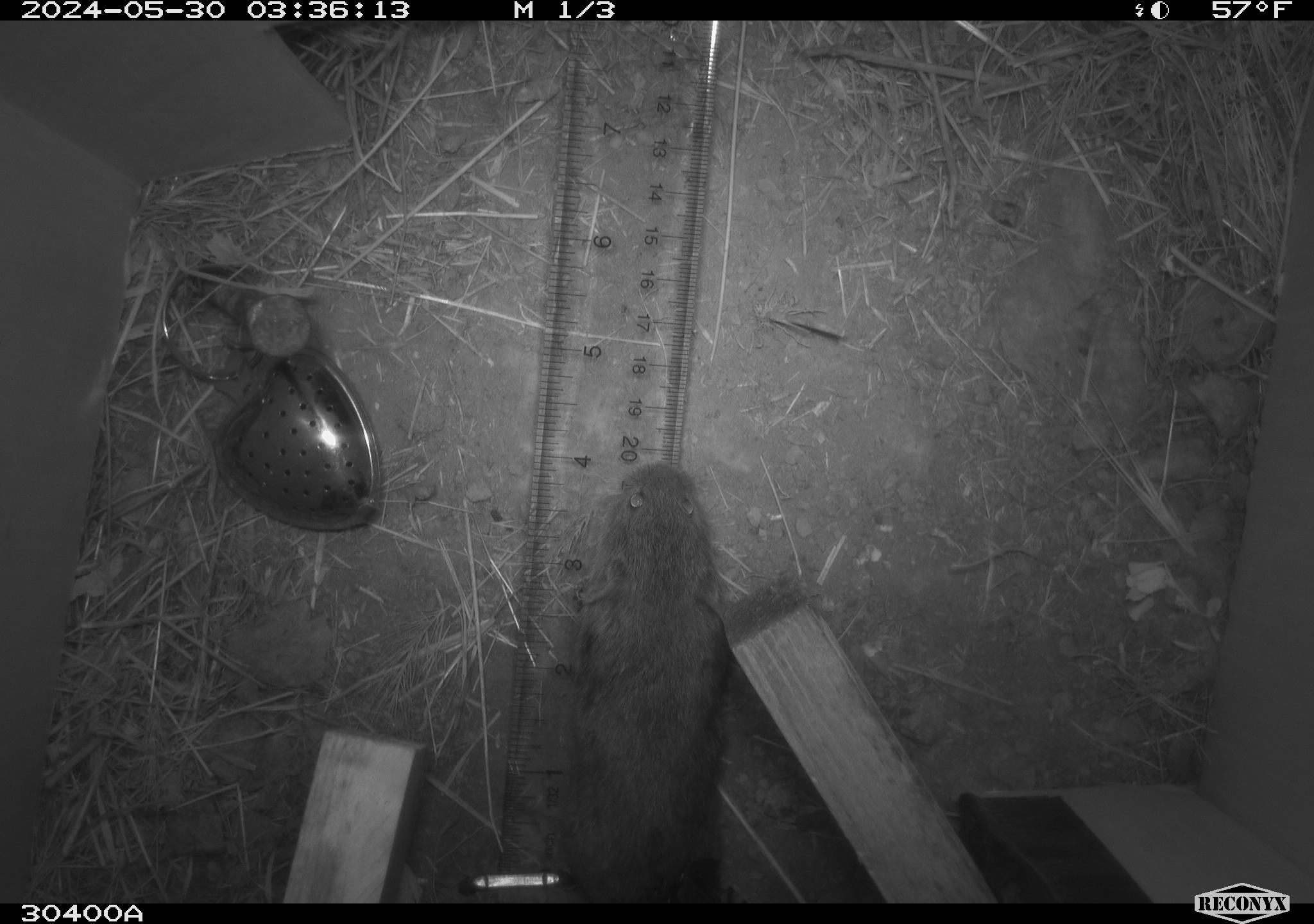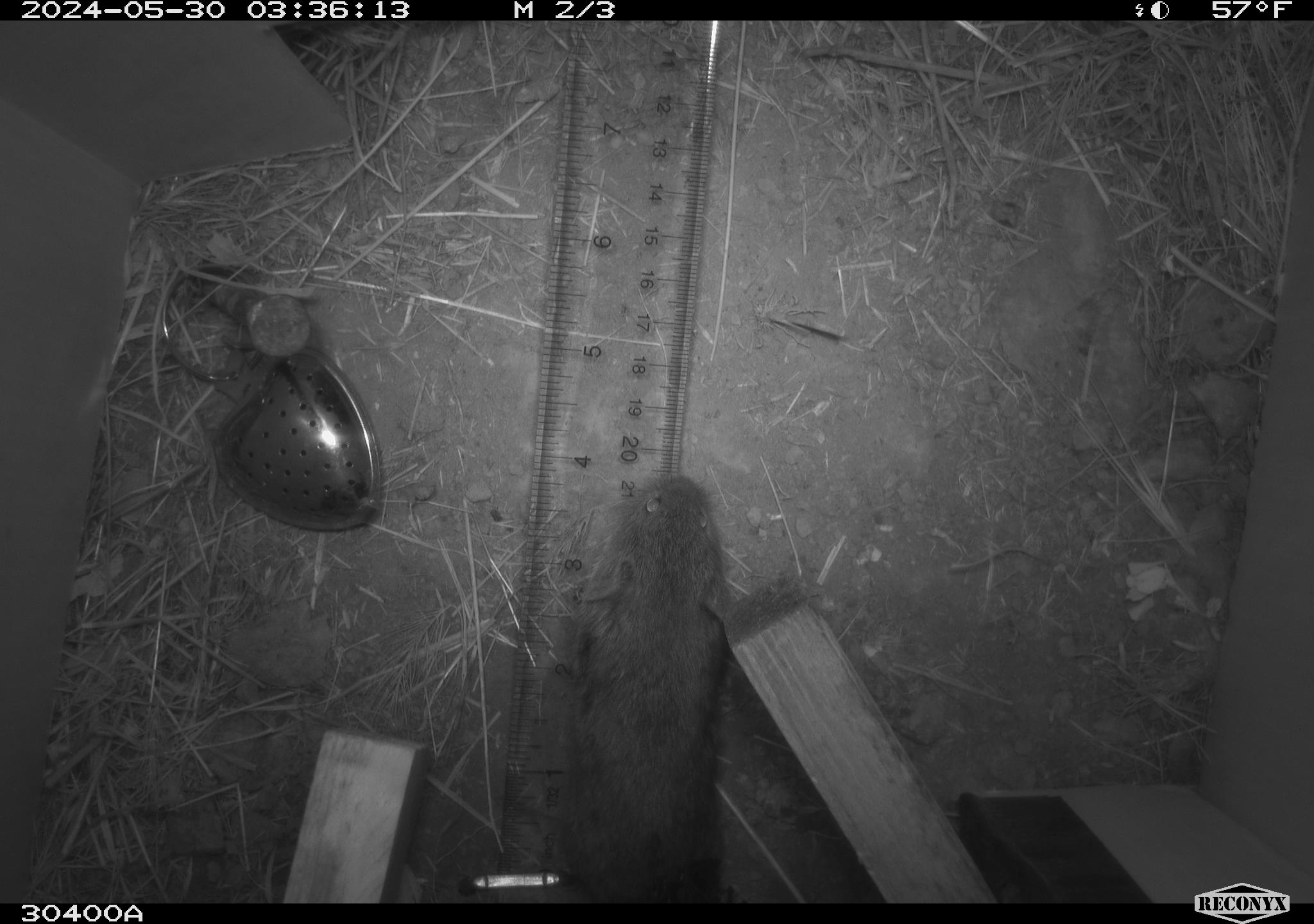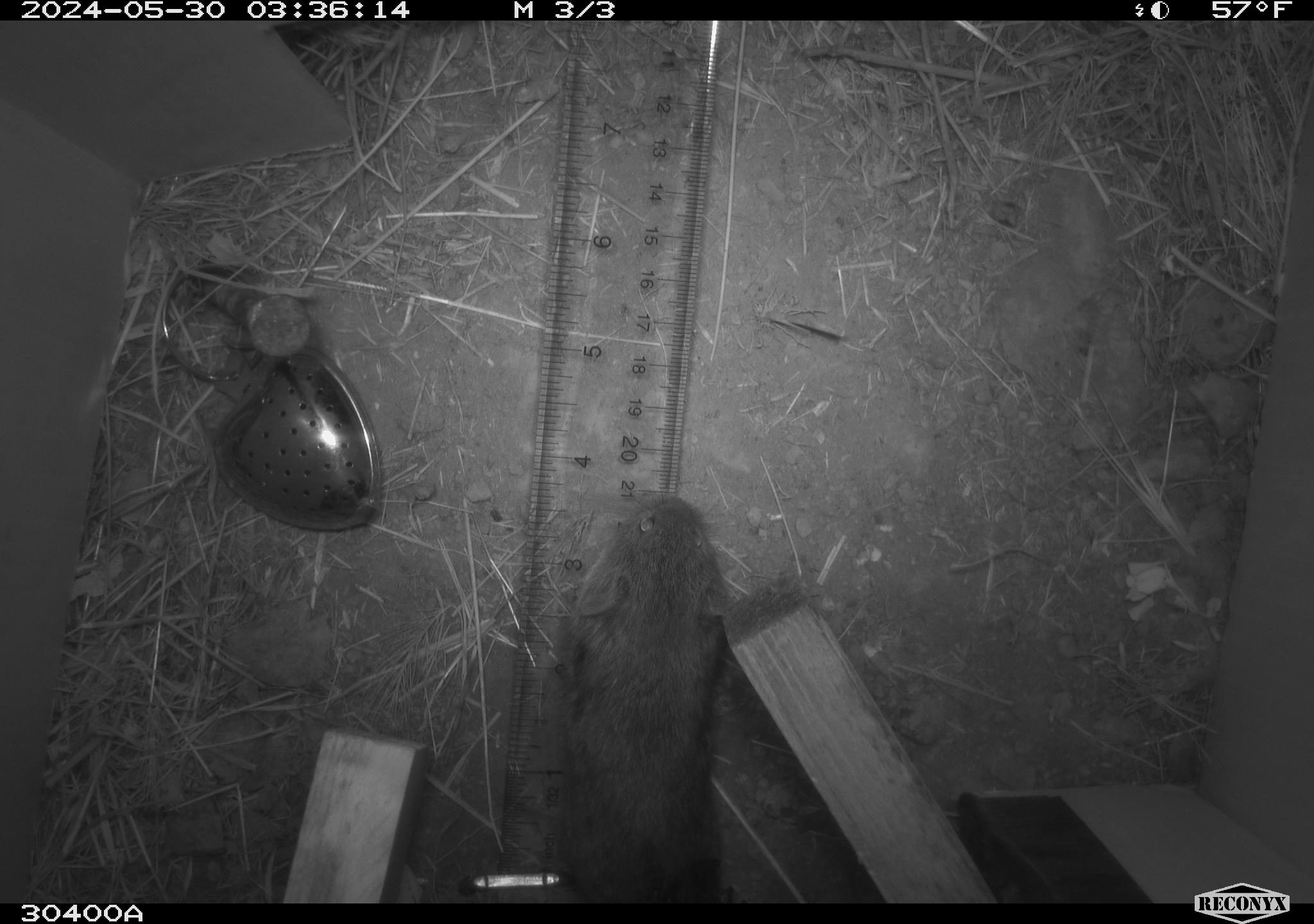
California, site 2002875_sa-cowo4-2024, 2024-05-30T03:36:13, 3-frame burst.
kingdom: Animalia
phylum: Chordata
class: Mammalia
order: Rodentia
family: Cricetidae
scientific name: Arvicolinae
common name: voles, lemmings, and muskrats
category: arvicolinae subfamily